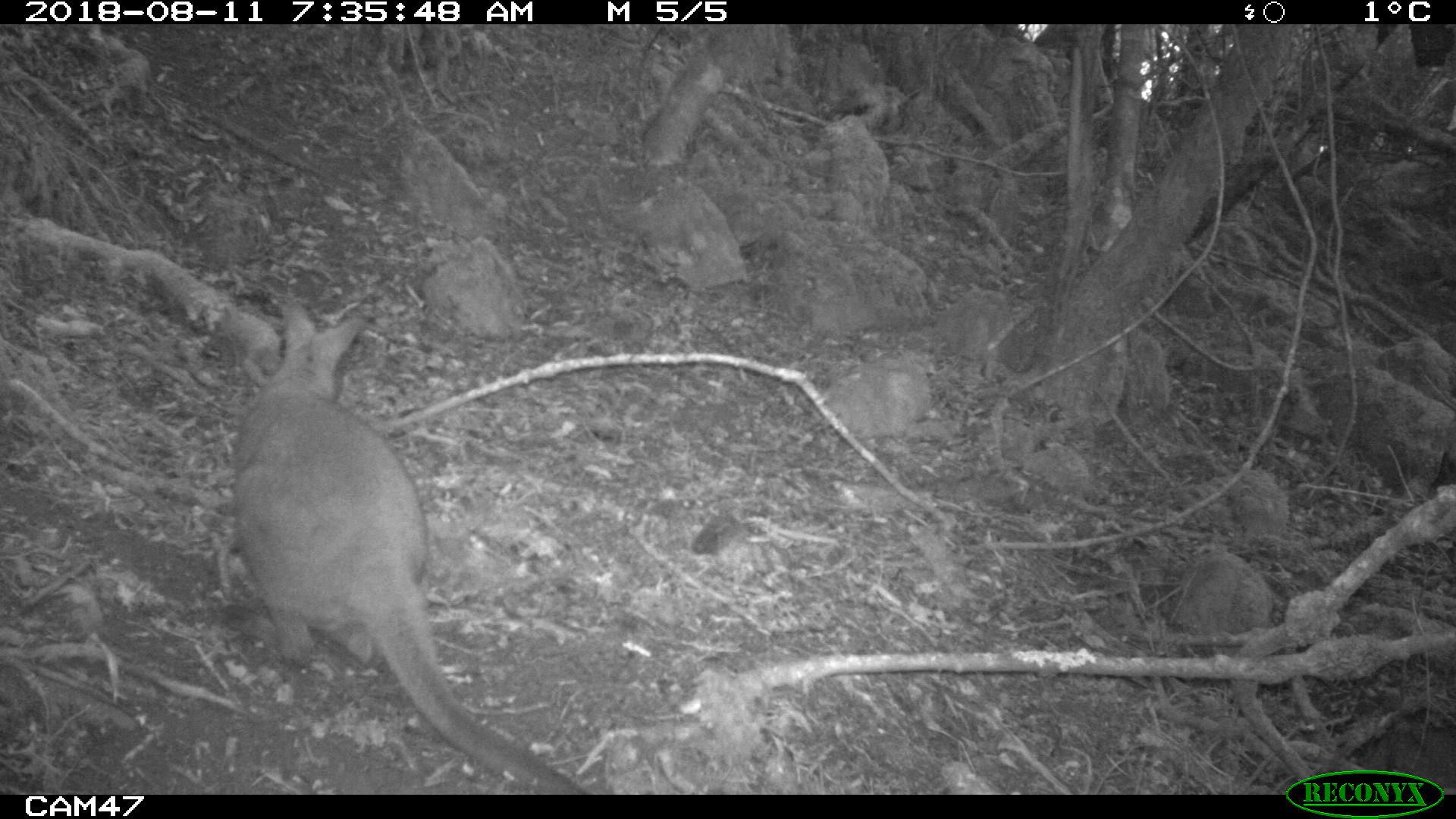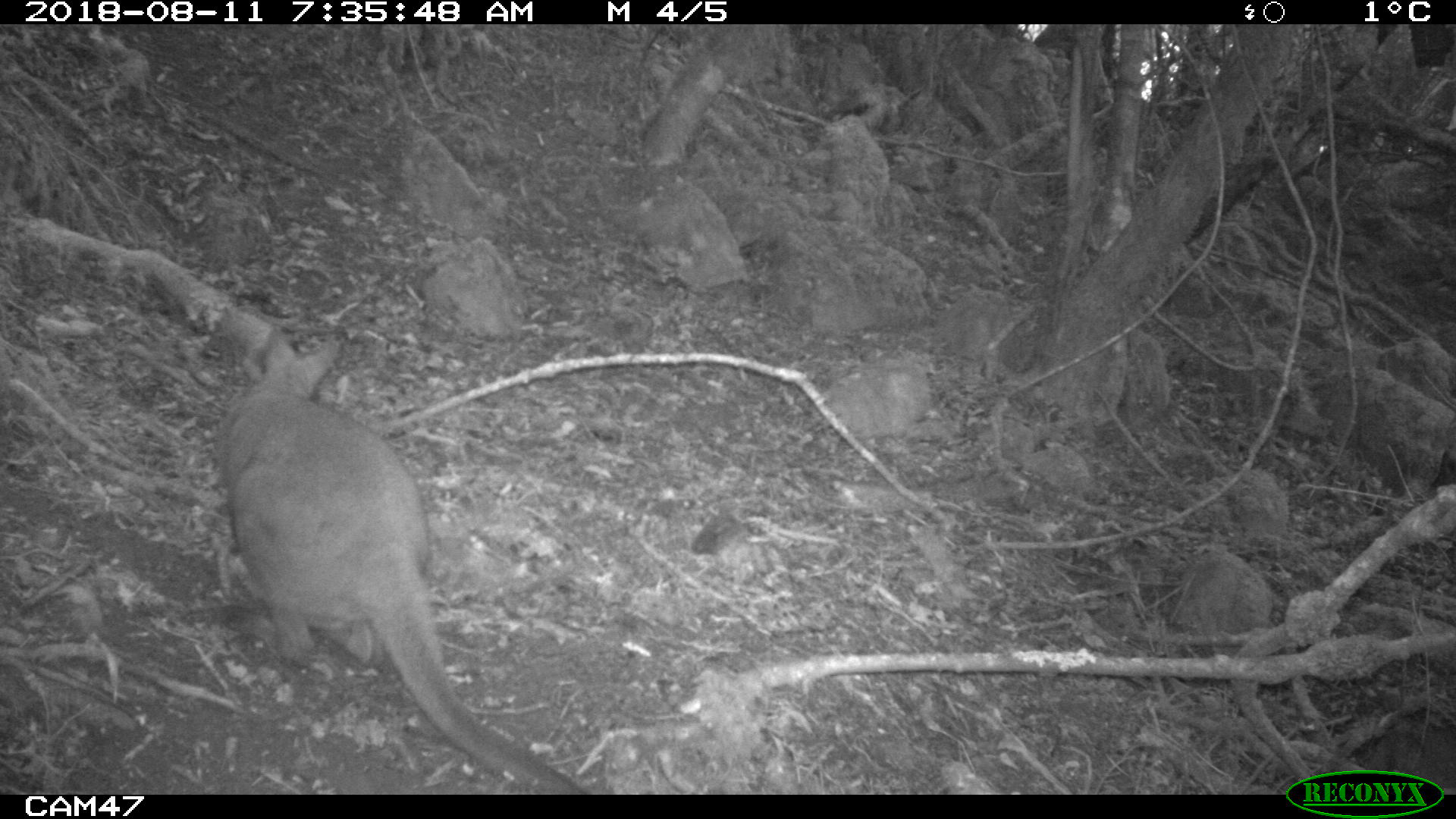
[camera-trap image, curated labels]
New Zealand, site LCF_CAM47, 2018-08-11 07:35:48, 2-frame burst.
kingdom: Animalia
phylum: Chordata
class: Mammalia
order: Diprotodontia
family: Macropodidae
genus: Notamacropus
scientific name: Notamacropus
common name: wallaby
Wallaby (Notamacropus).